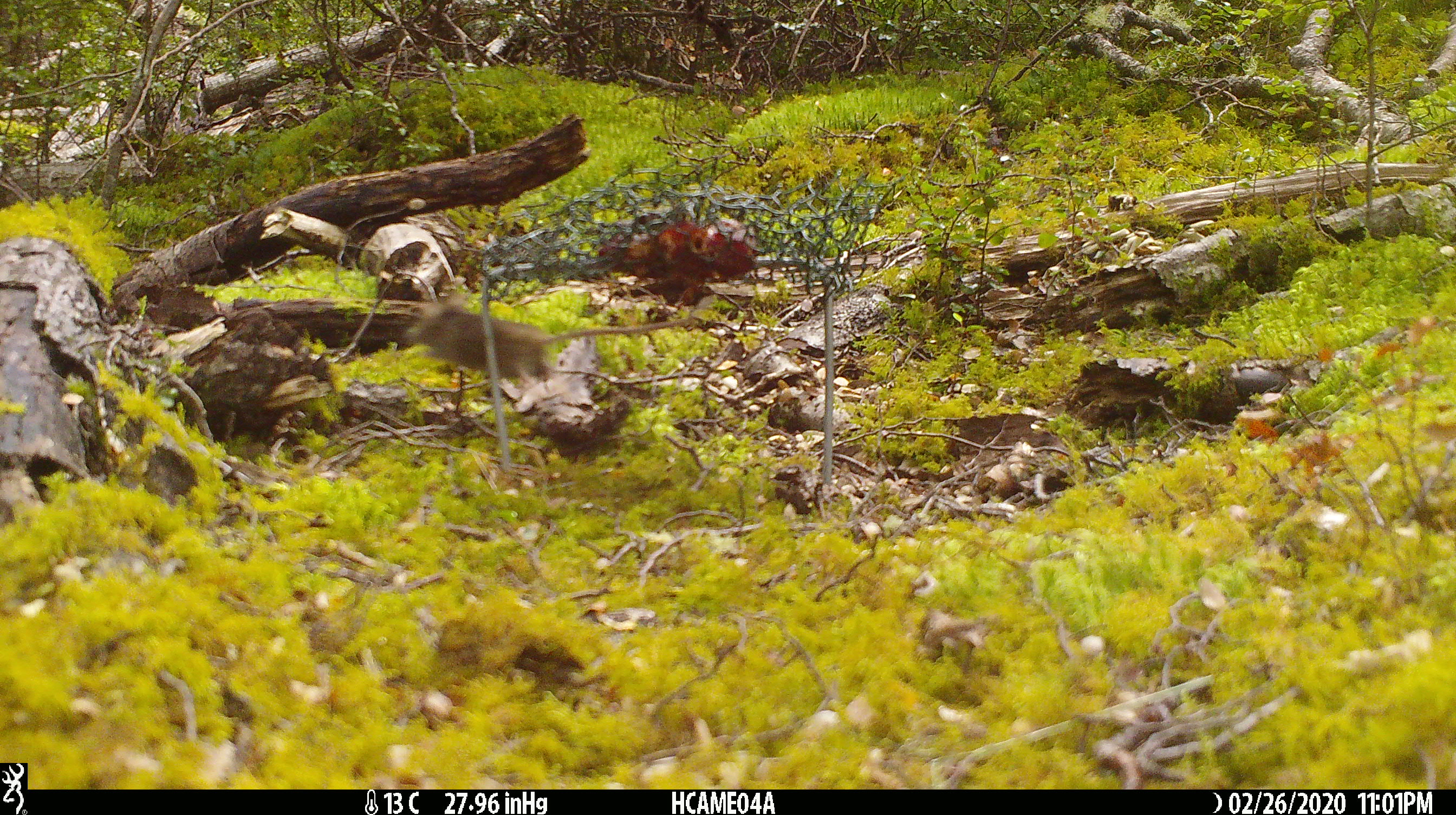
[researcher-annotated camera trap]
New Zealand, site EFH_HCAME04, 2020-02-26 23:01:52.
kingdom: Animalia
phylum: Chordata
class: Mammalia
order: Rodentia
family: Muridae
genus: Mus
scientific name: Mus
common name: mouse